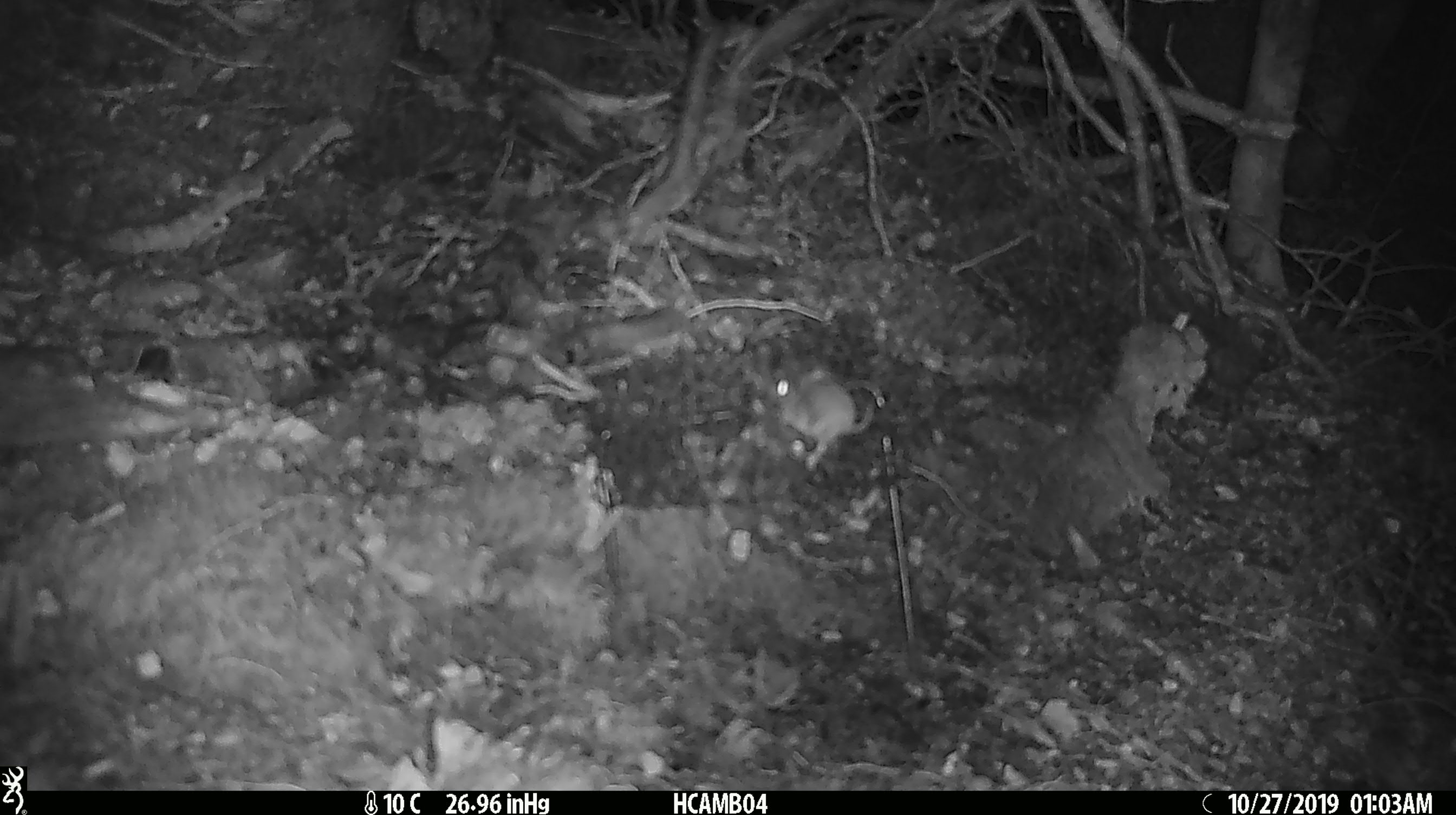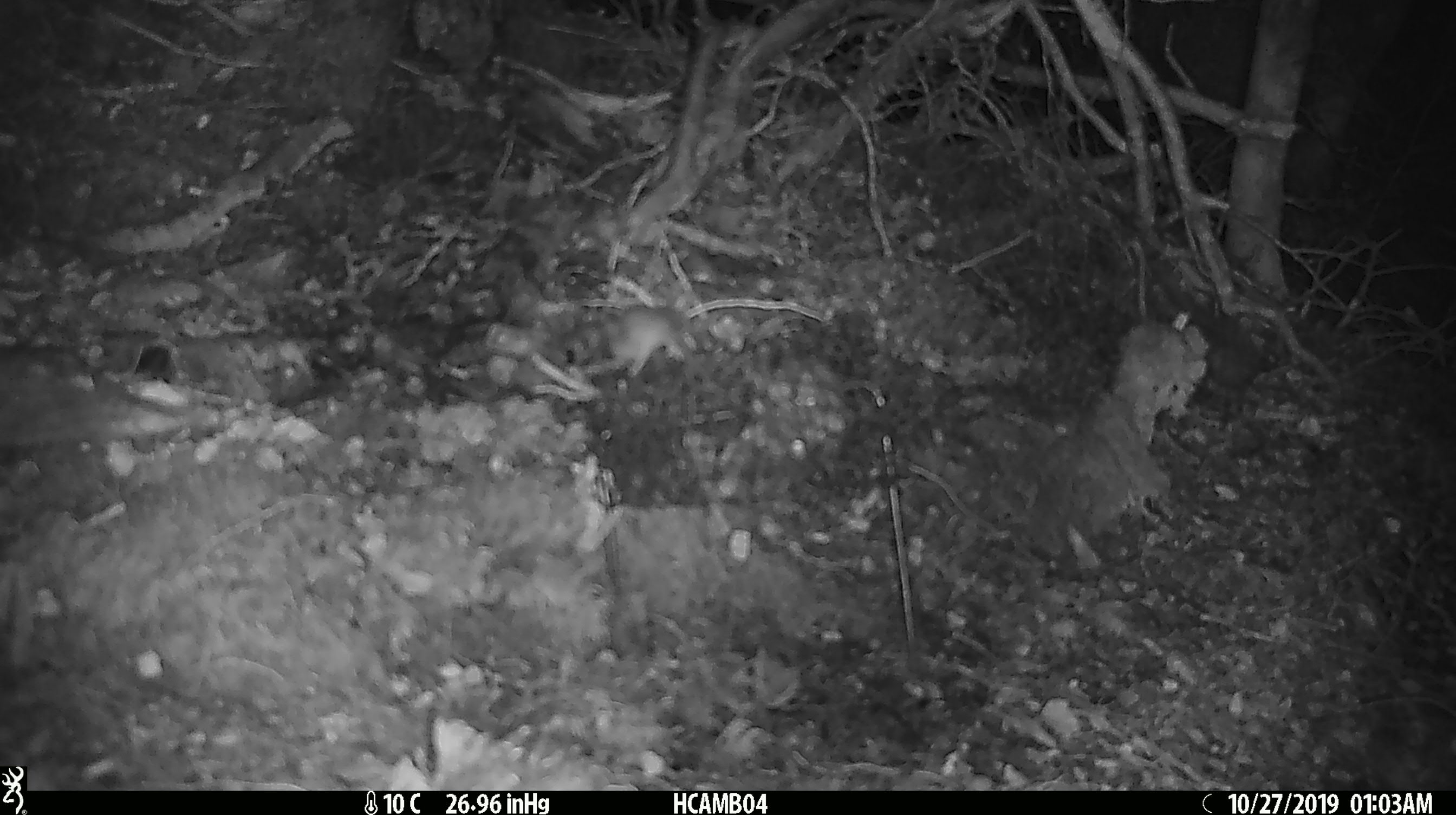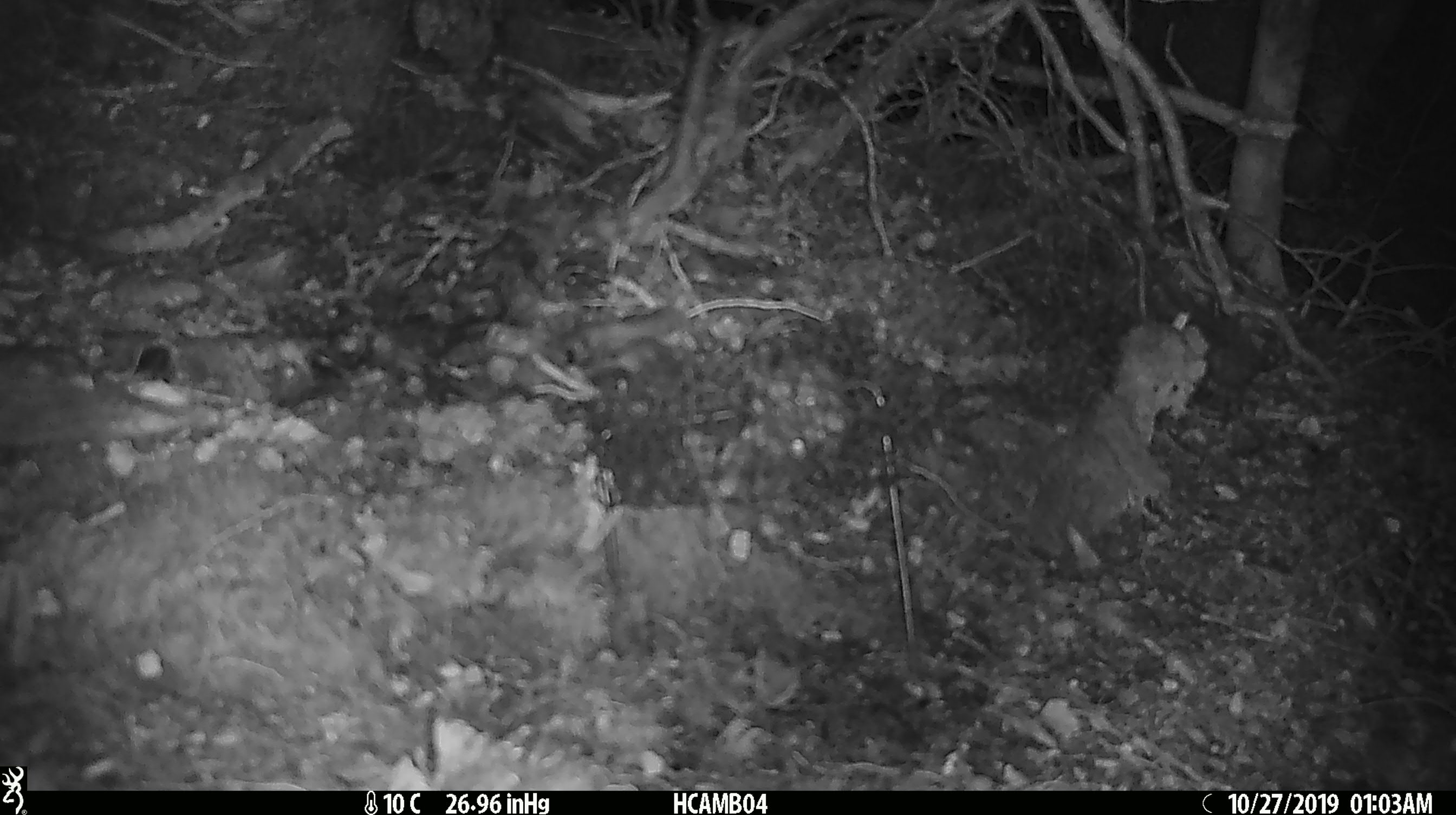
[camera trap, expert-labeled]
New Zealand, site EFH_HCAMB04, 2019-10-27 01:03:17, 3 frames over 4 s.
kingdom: Animalia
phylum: Chordata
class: Mammalia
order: Rodentia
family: Muridae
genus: Mus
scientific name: Mus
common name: mouse